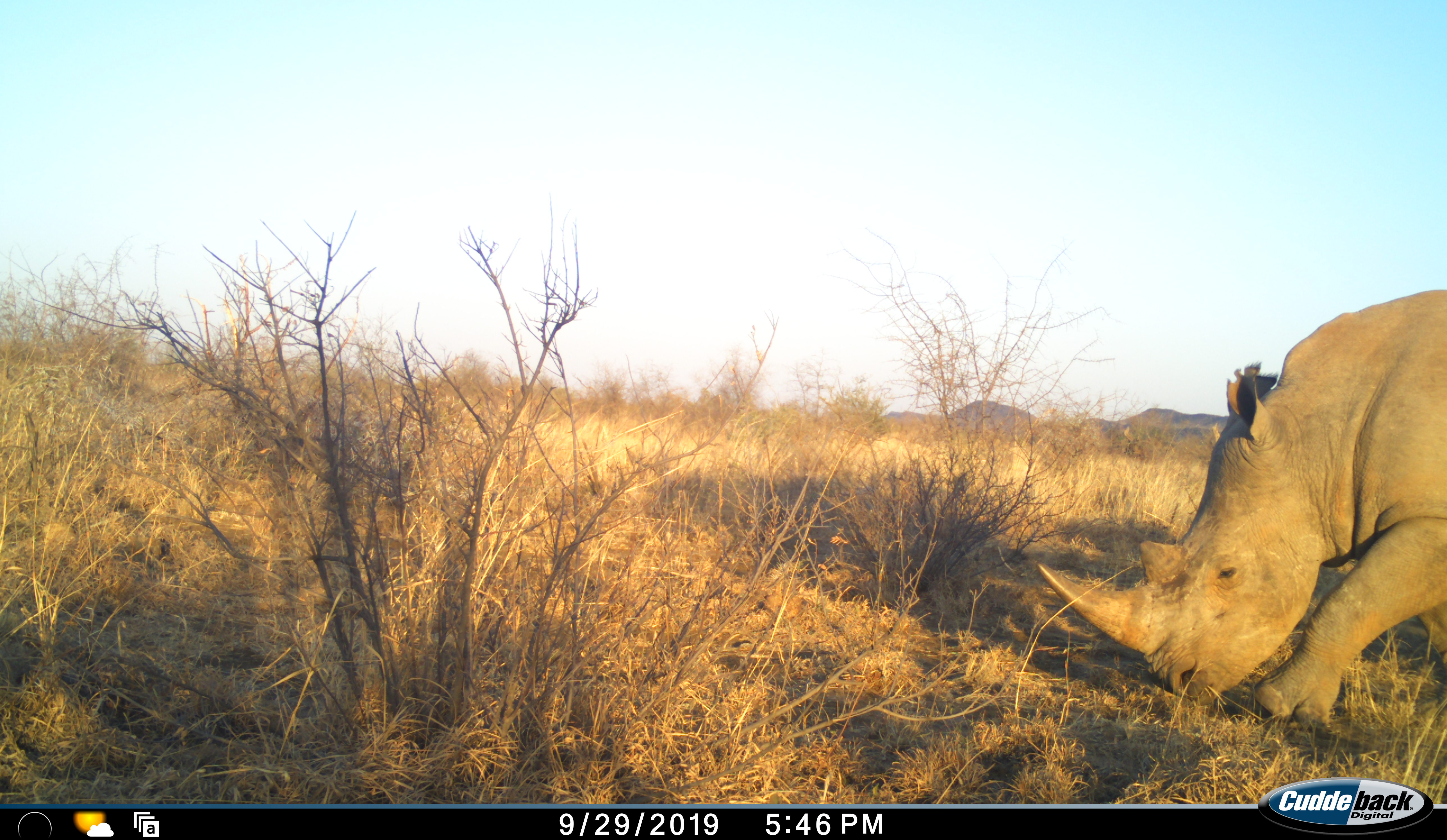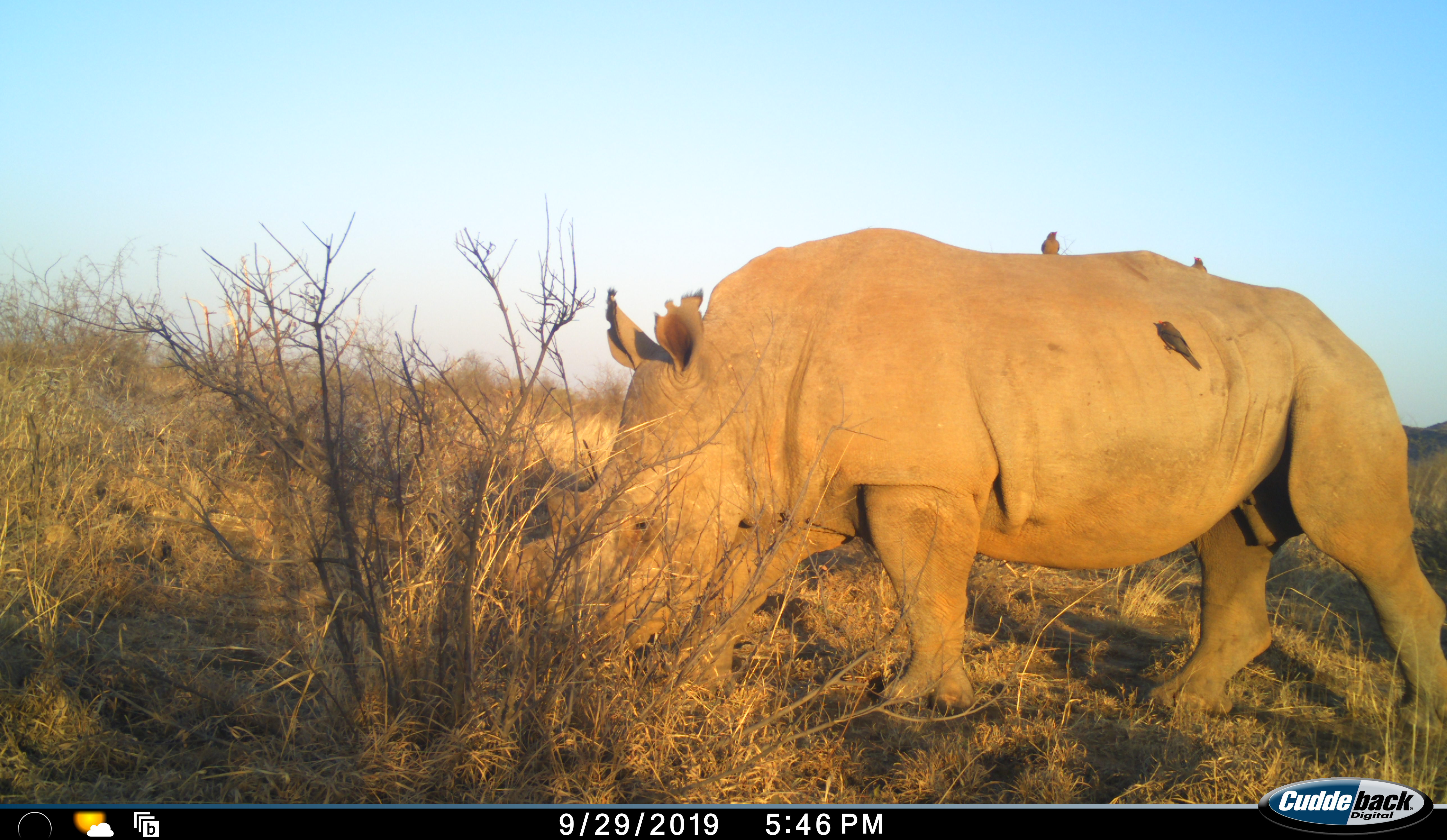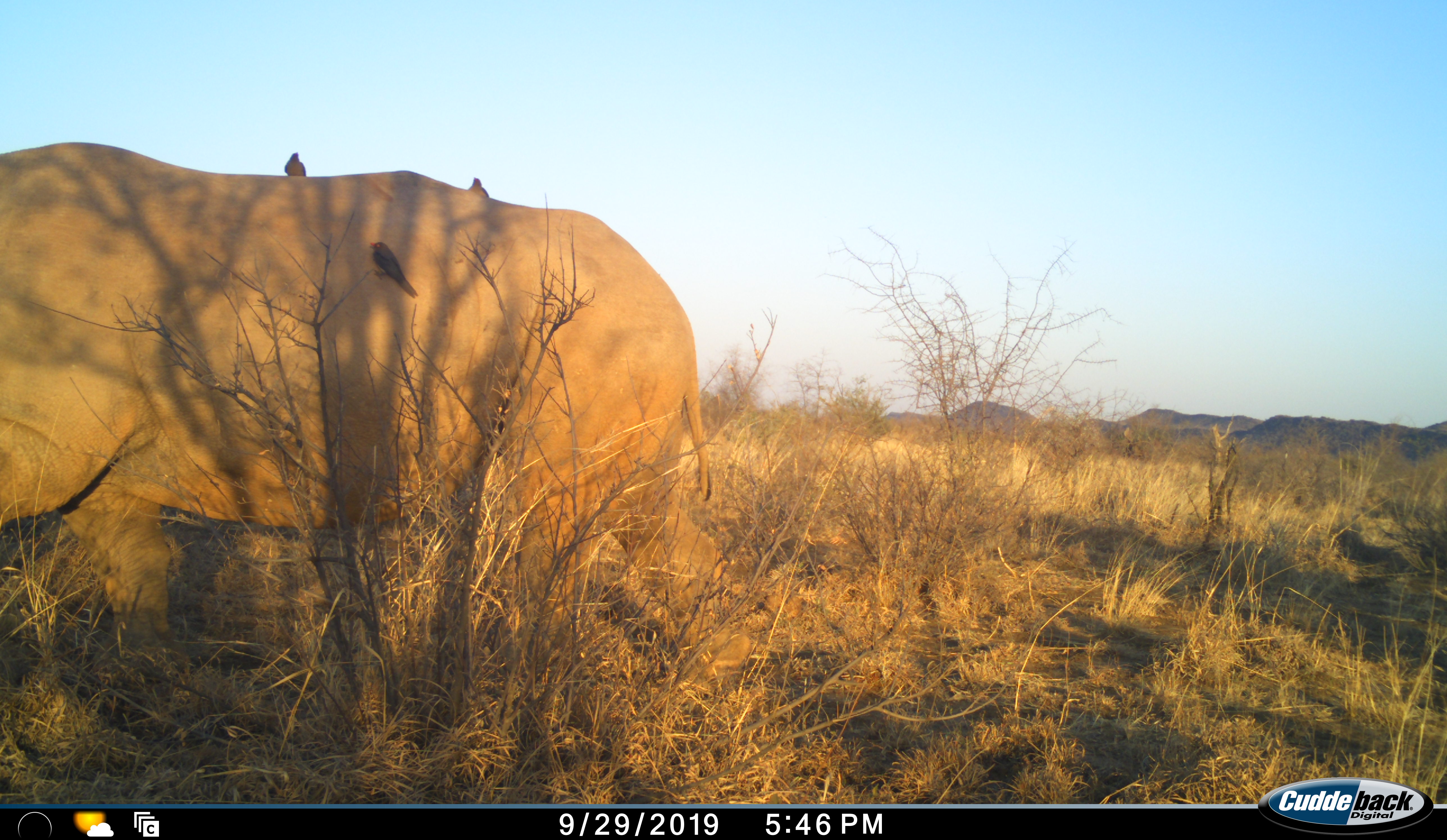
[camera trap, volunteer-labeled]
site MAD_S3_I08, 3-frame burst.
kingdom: Animalia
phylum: Chordata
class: Aves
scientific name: Aves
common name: bird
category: birdother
Birdother (bird) (Aves), count 3. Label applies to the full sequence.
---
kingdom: Animalia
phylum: Chordata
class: Mammalia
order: Perissodactyla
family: Rhinocerotidae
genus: Ceratotherium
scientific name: Ceratotherium simum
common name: white rhinoceros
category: rhinoceroswhite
Rhinoceroswhite (white rhinoceros) (Ceratotherium simum), count 1. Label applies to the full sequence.